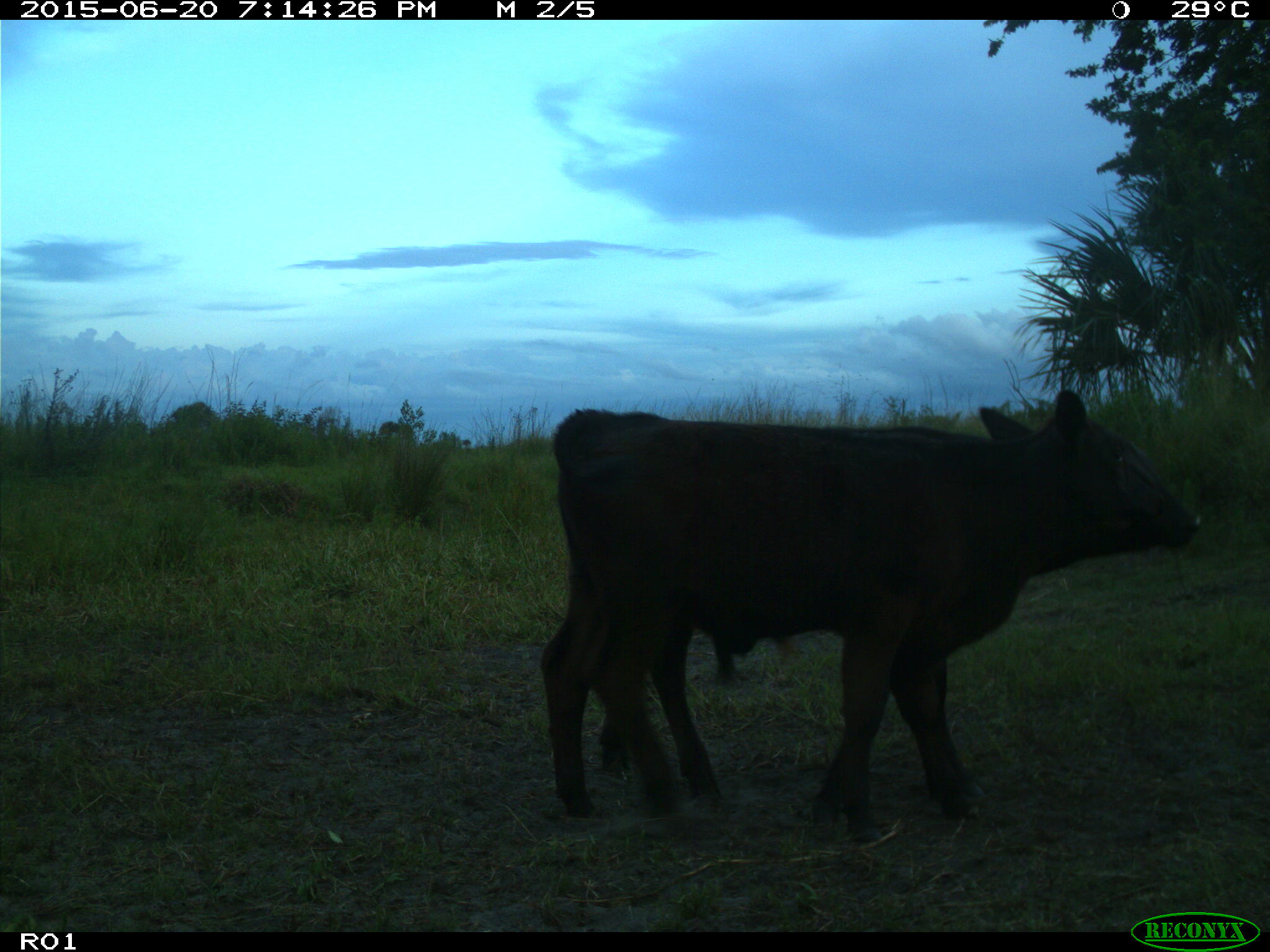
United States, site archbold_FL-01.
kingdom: Animalia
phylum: Chordata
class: Mammalia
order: Artiodactyla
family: Bovidae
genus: Bos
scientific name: Bos taurus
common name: domestic cow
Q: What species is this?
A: Bos taurus (domestic cow).